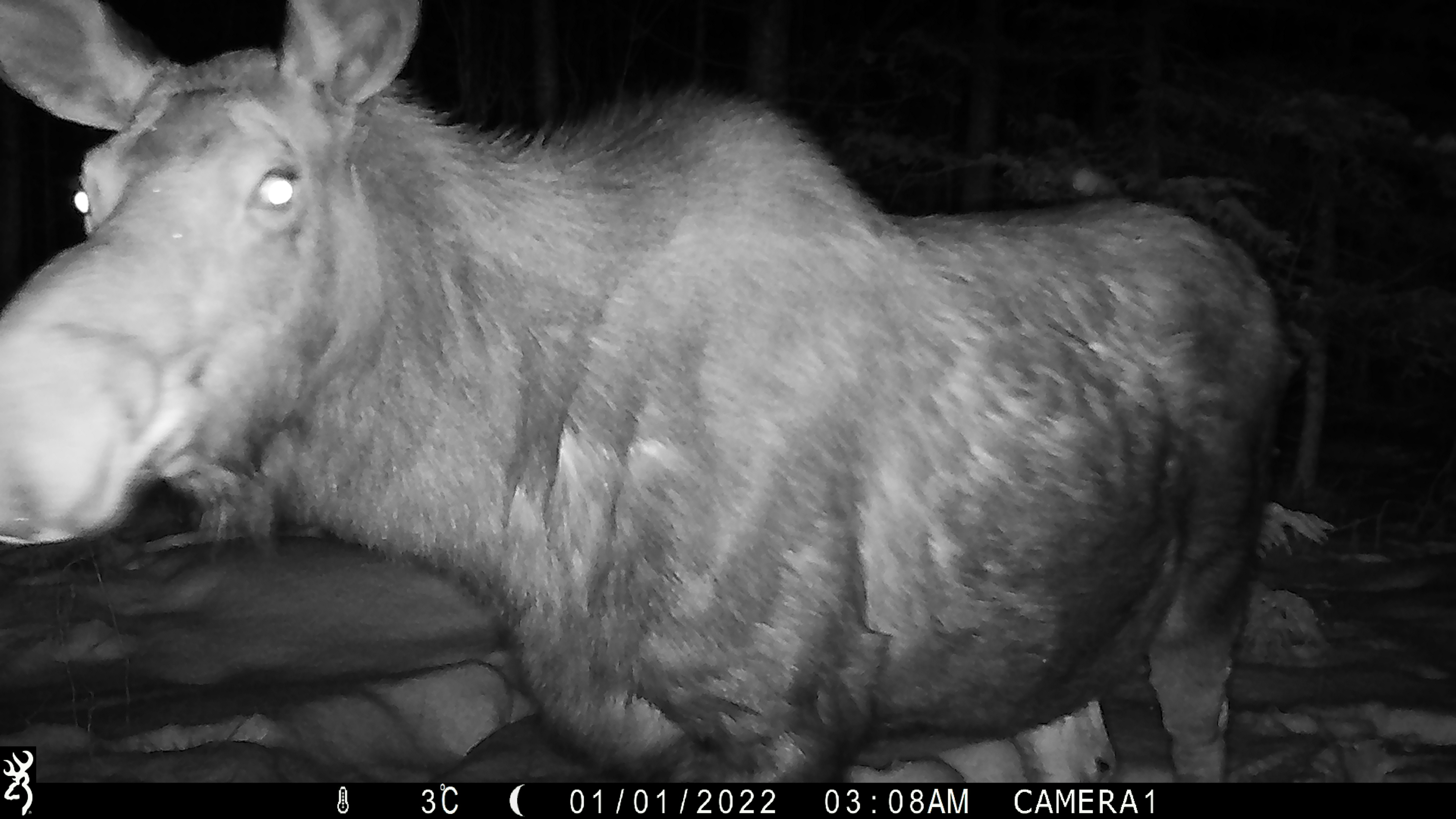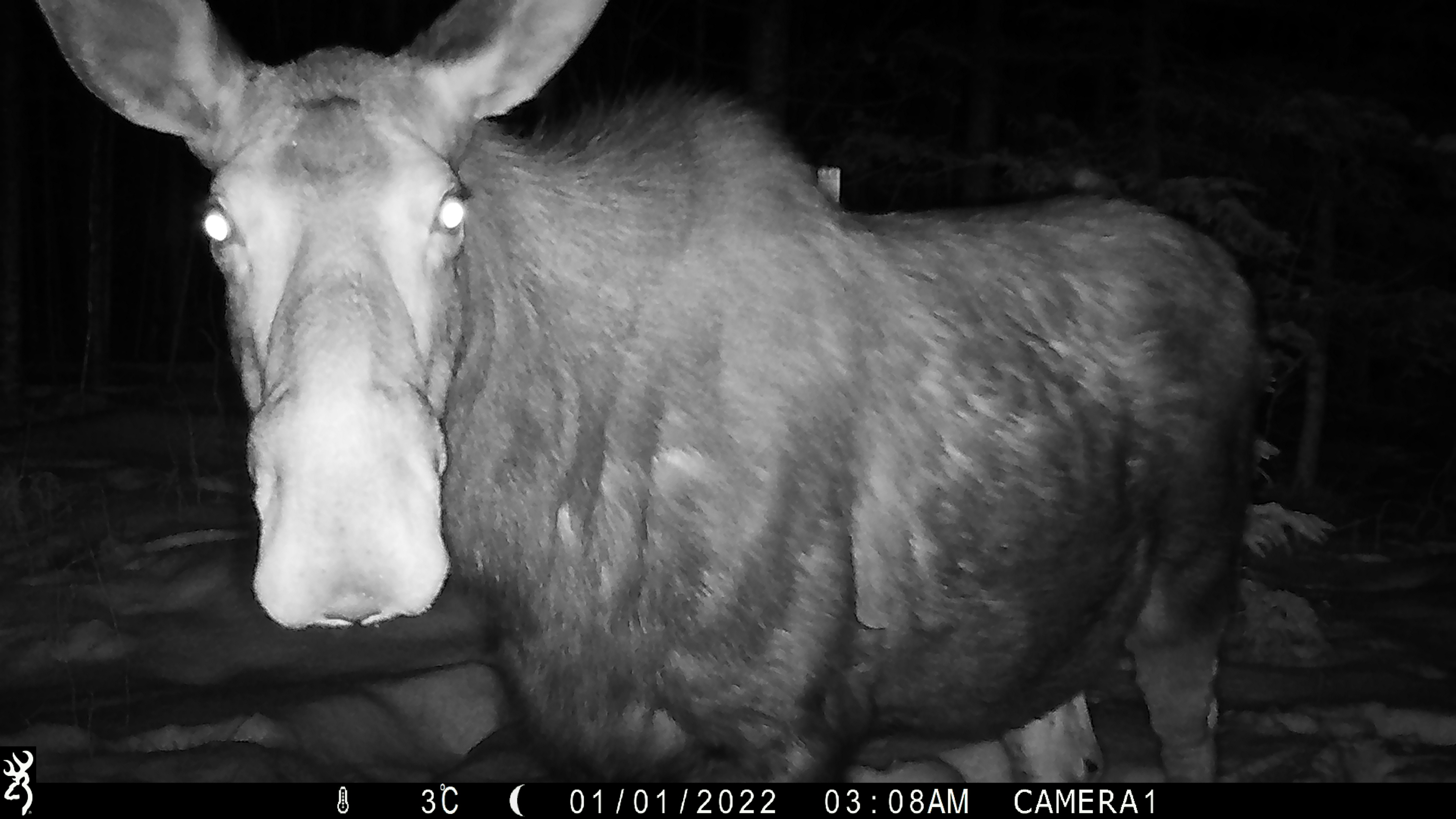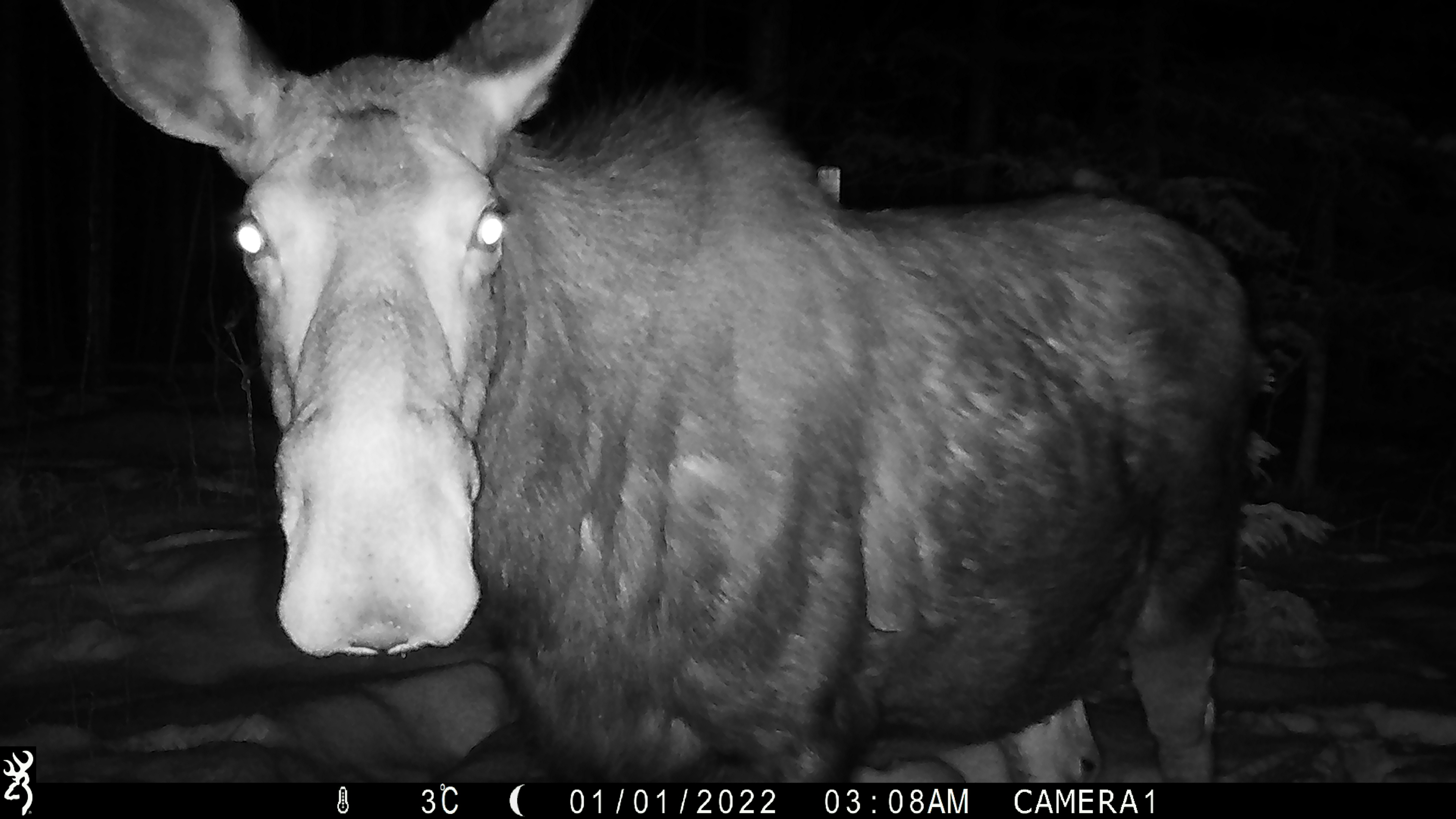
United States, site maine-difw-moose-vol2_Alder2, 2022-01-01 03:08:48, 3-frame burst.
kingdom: Animalia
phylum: Chordata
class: Mammalia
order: Artiodactyla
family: Cervidae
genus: Alces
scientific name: Alces alces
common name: moose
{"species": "moose (Alces alces)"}